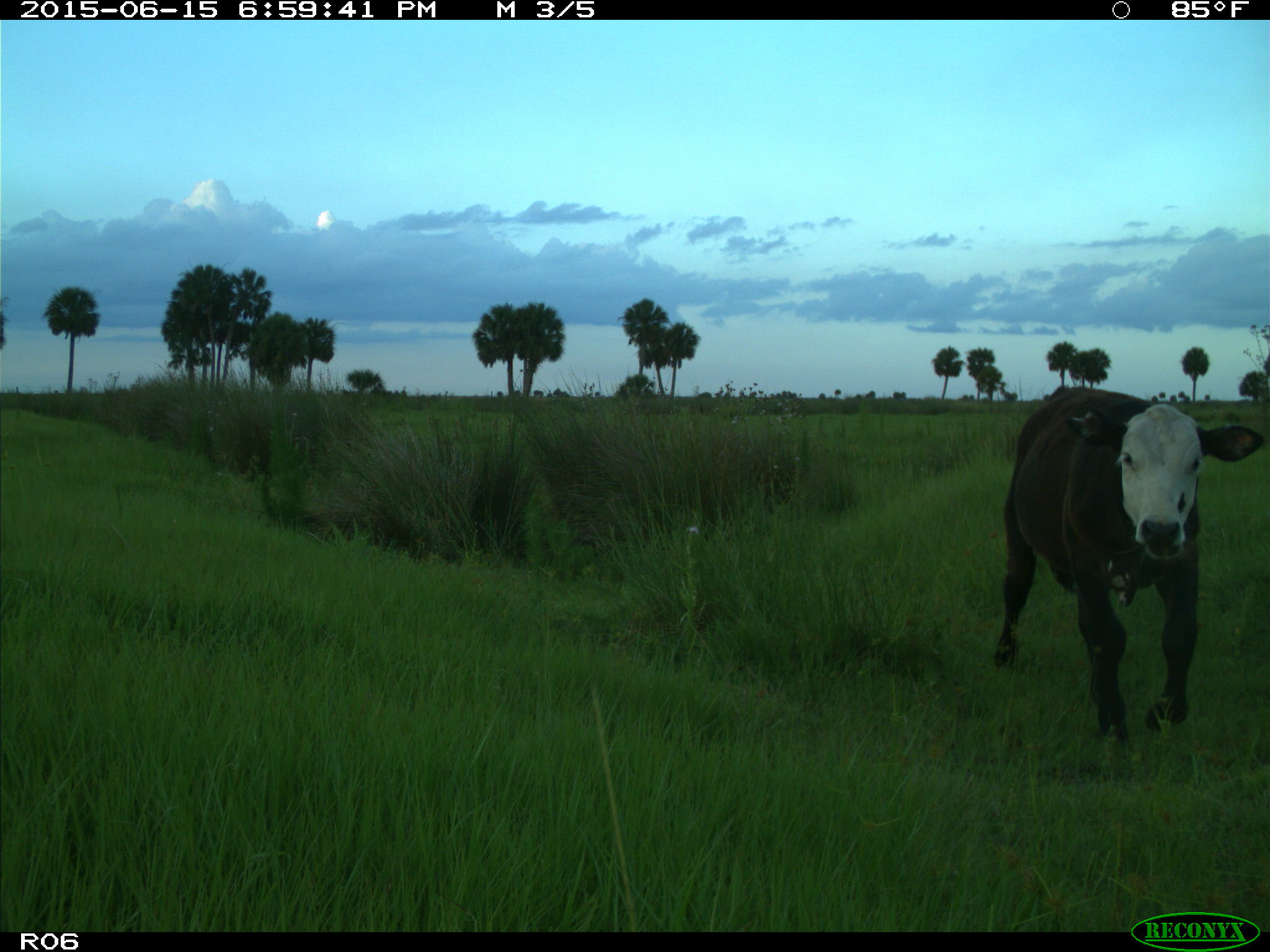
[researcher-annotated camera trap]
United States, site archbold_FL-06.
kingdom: Animalia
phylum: Chordata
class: Mammalia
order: Artiodactyla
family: Bovidae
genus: Bos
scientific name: Bos taurus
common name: domestic cow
Bos taurus (domestic cow).